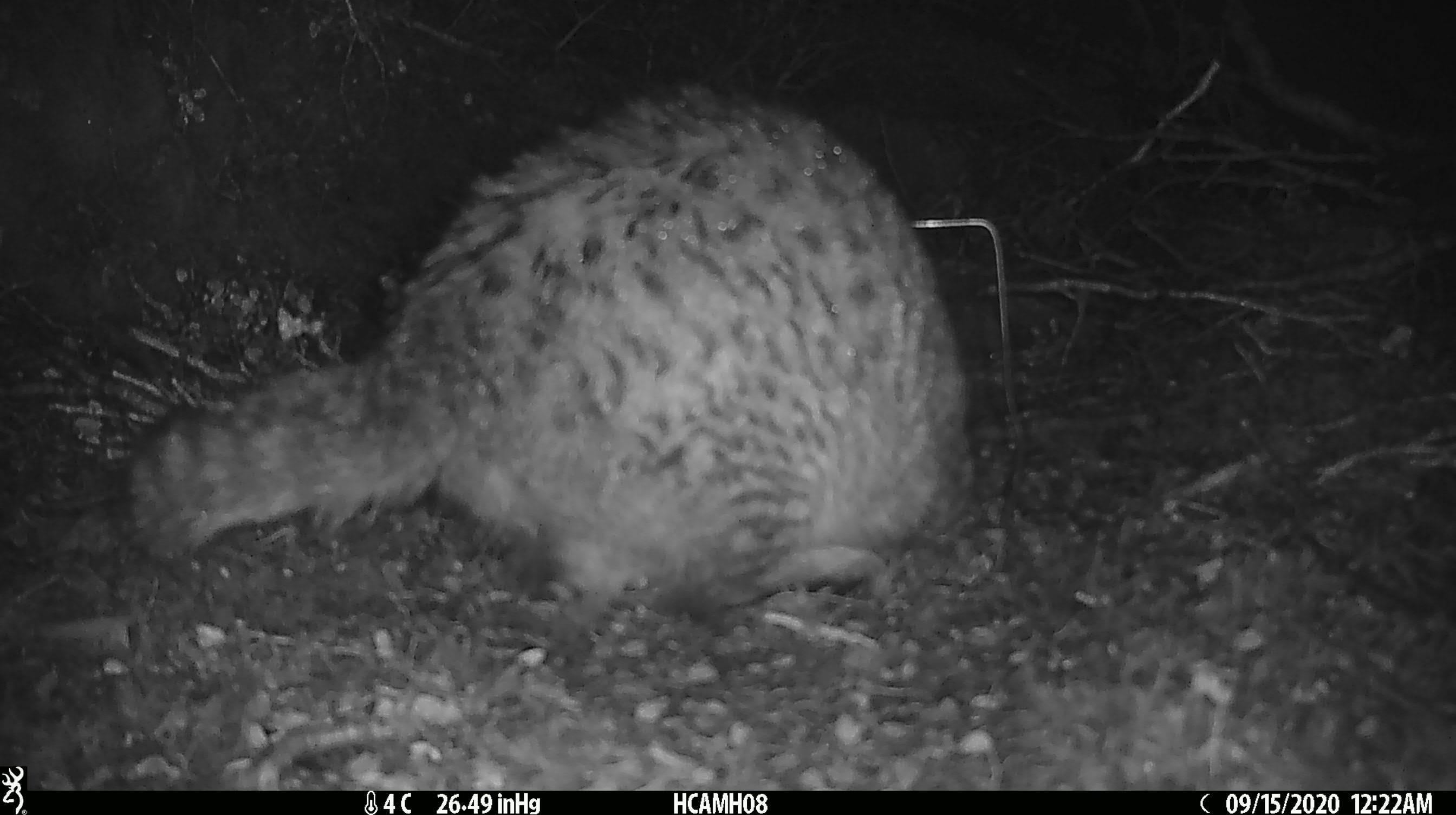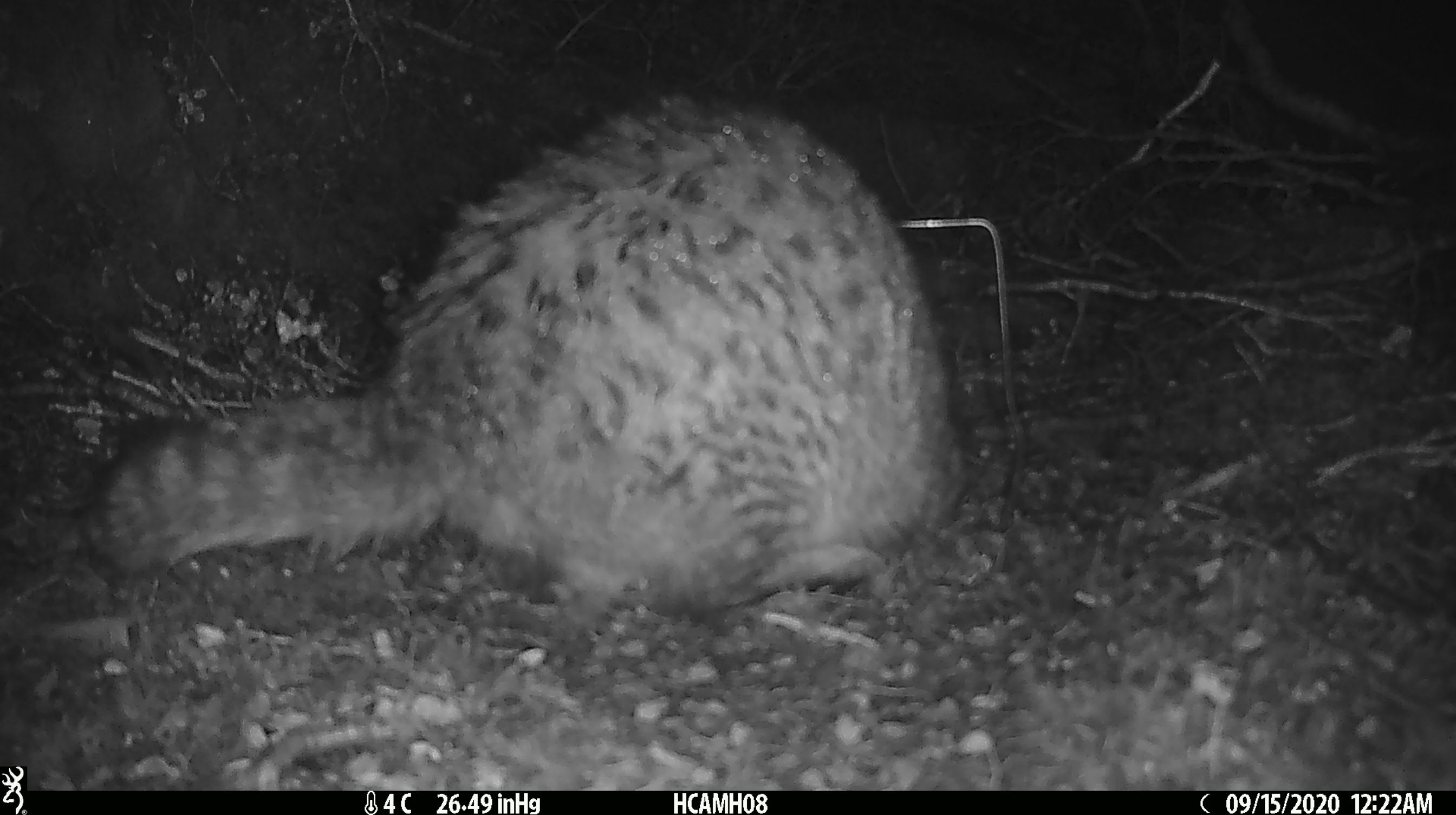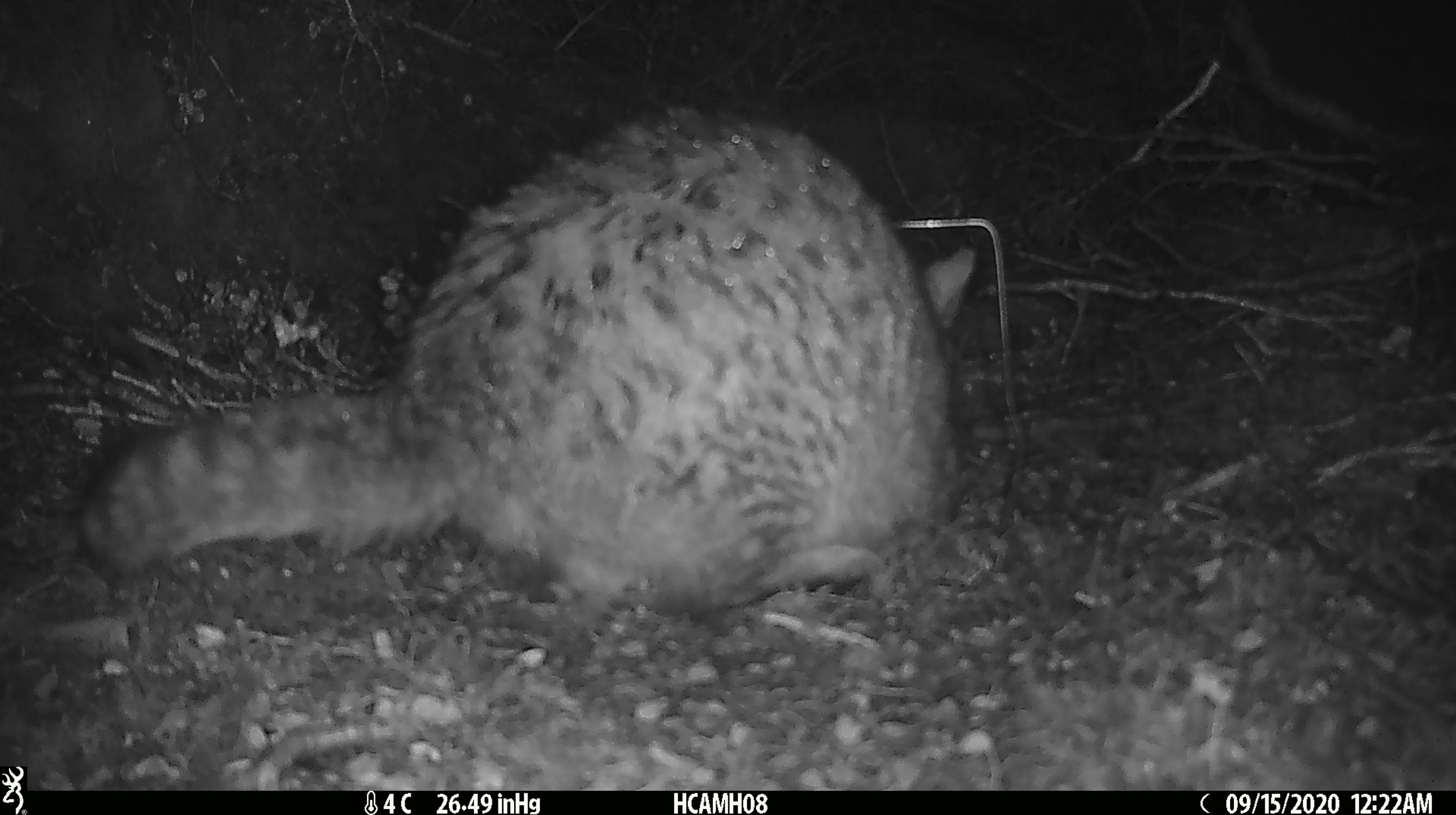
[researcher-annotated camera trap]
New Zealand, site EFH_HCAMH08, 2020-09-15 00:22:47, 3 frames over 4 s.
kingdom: Animalia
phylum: Chordata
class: Mammalia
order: Carnivora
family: Felidae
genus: Felis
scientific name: Felis catus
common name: domestic cat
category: cat